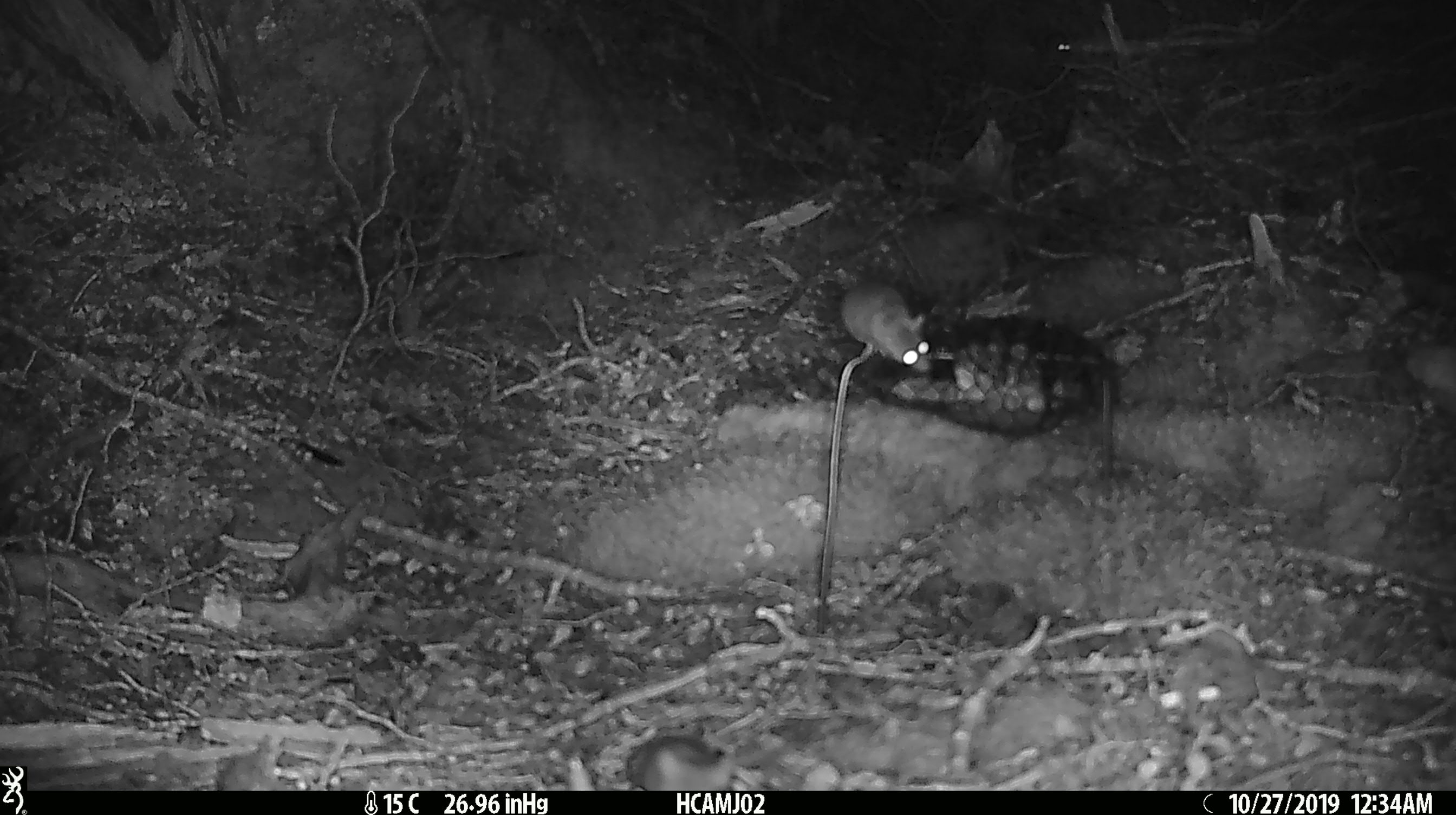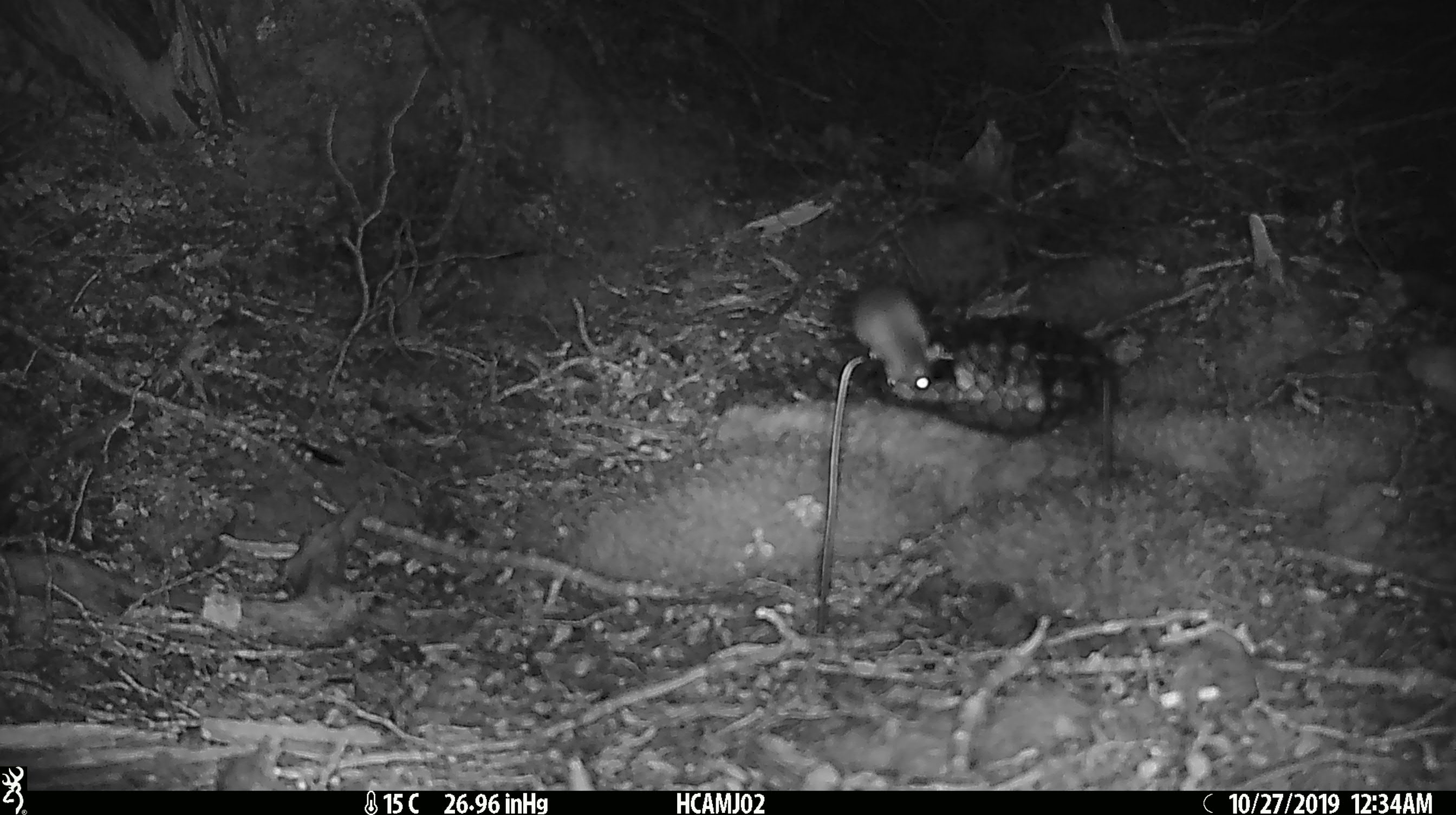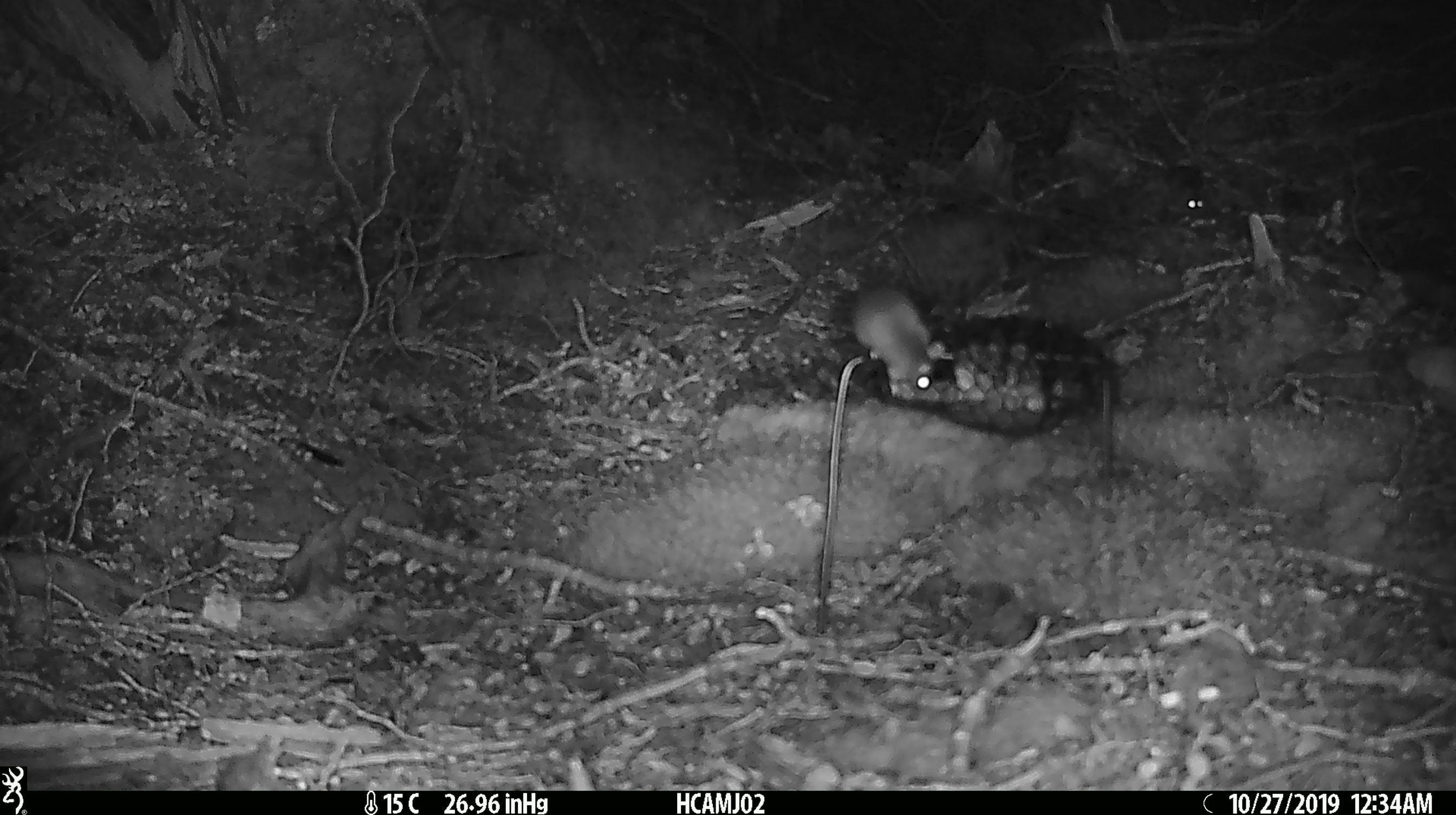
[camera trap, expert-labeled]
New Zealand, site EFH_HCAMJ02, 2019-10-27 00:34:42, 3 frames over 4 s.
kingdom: Animalia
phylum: Chordata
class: Mammalia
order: Rodentia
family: Muridae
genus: Mus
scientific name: Mus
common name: mouse